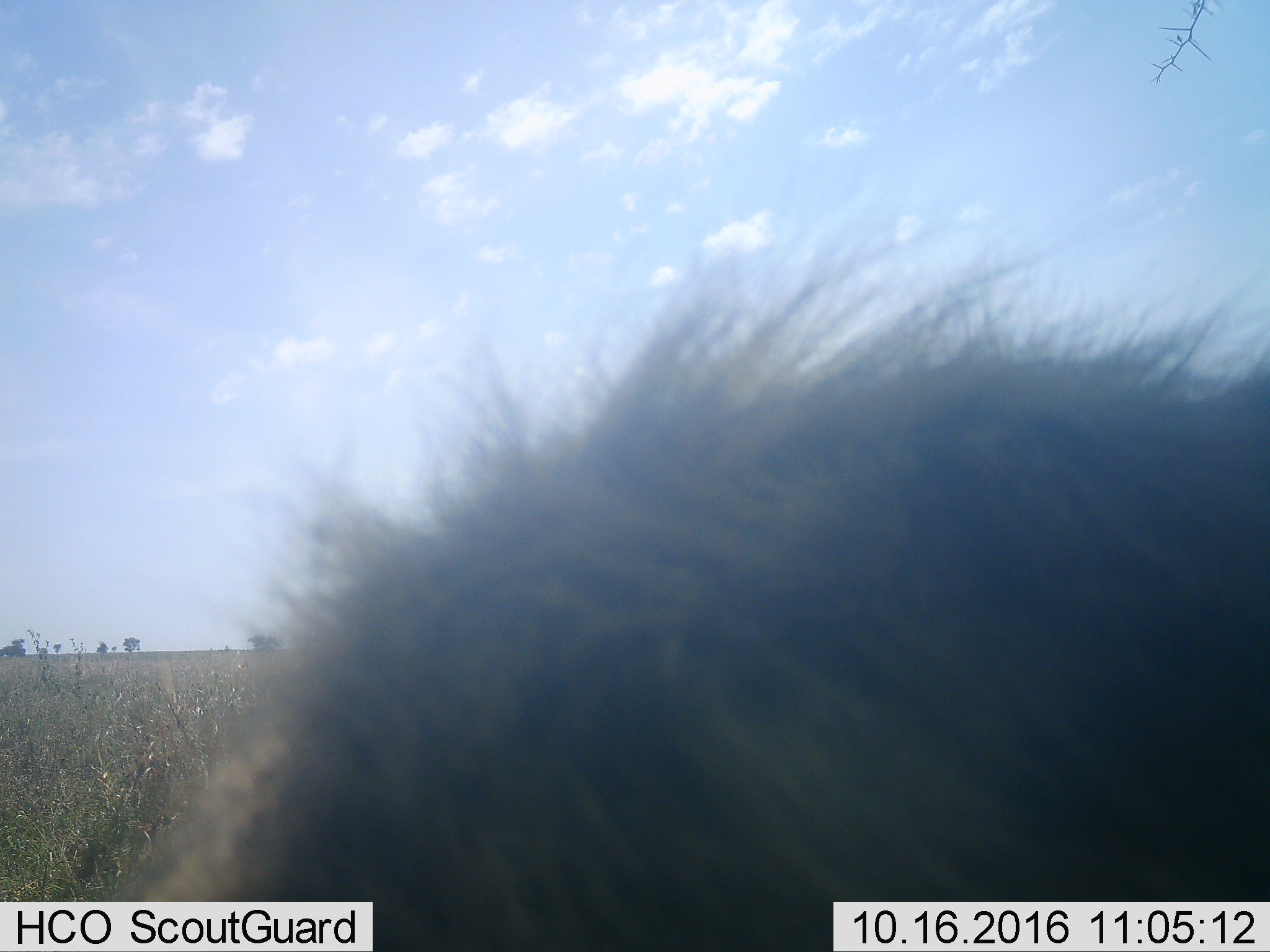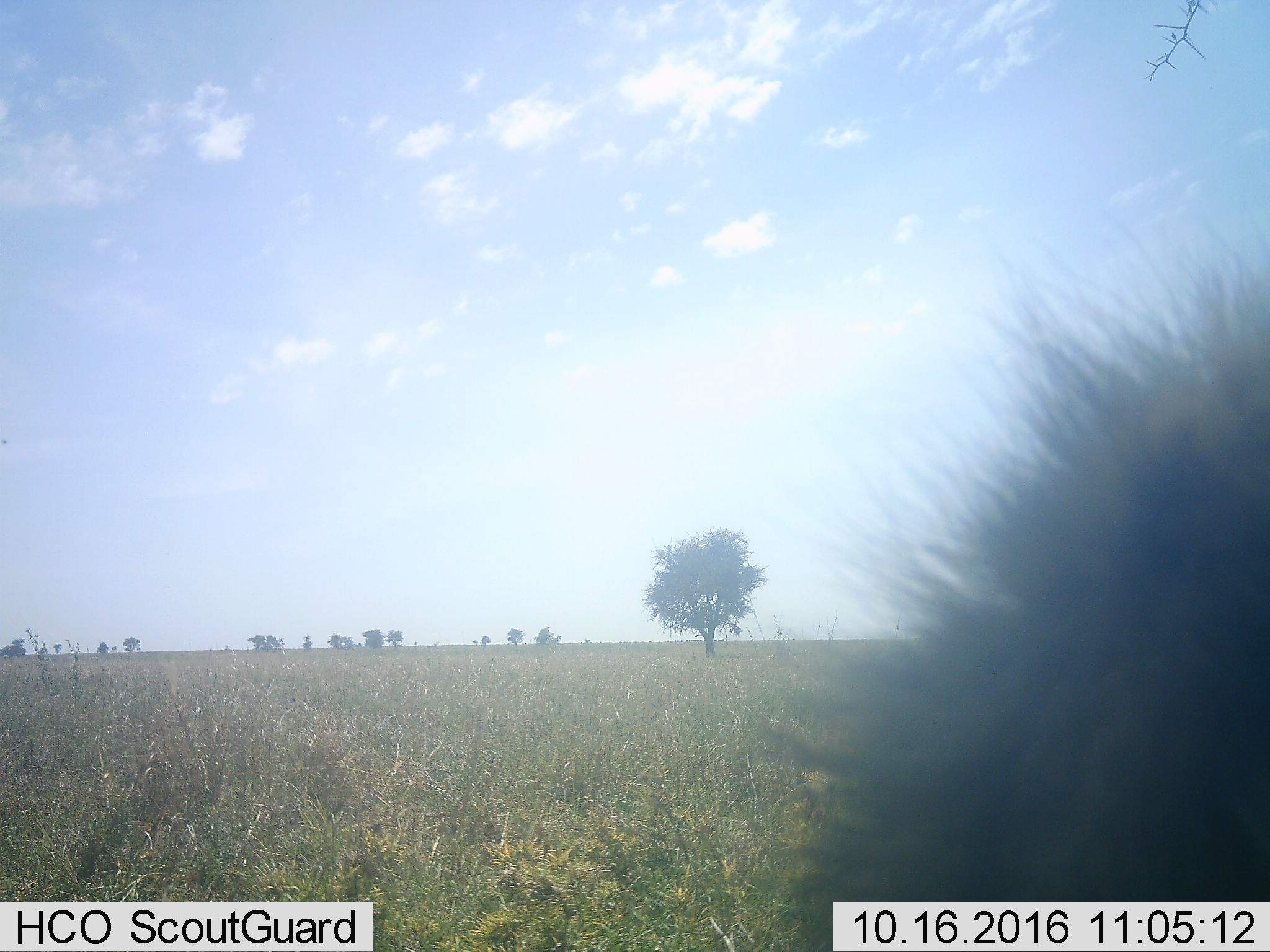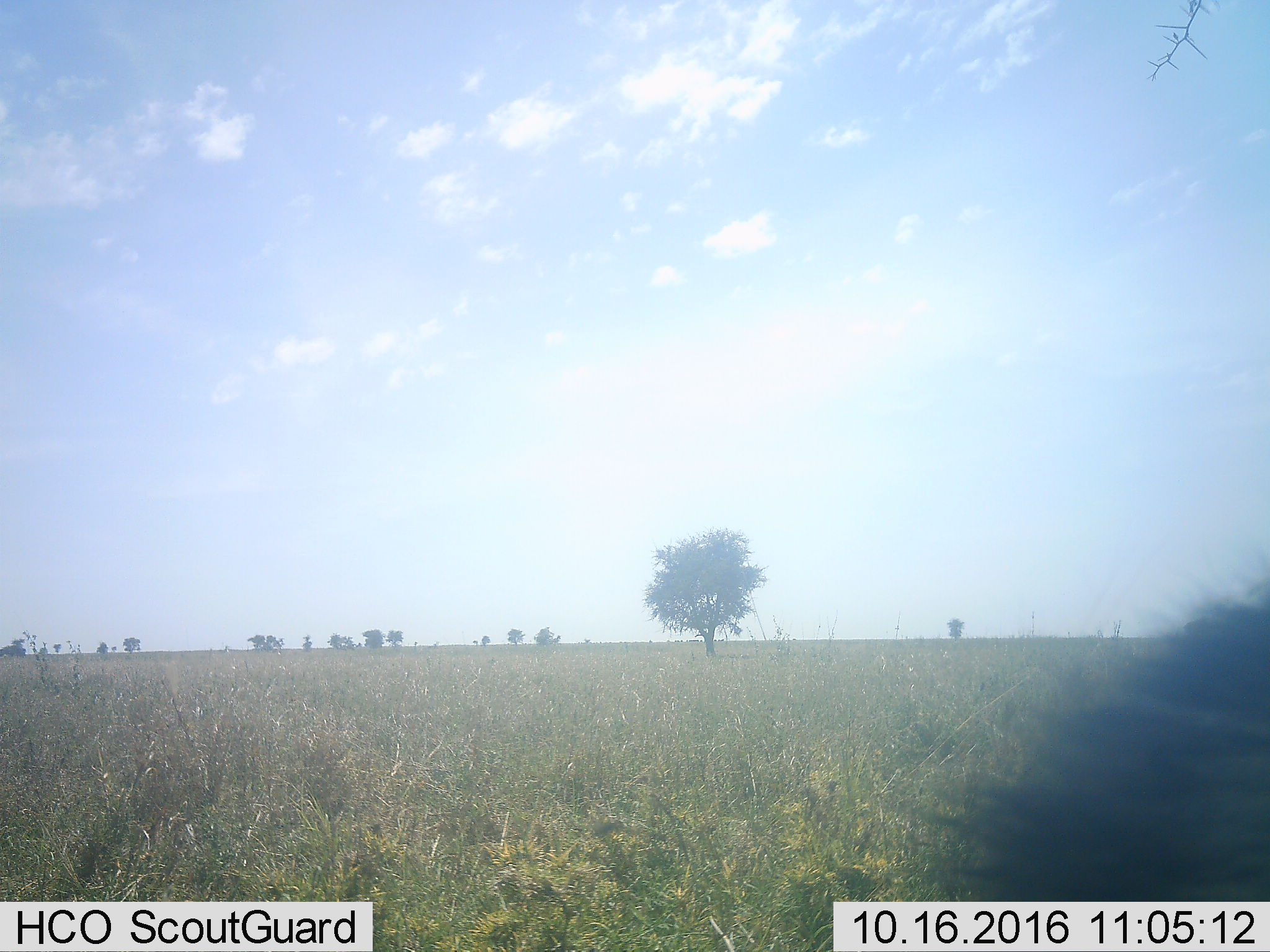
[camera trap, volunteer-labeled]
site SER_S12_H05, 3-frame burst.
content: unidentified animal